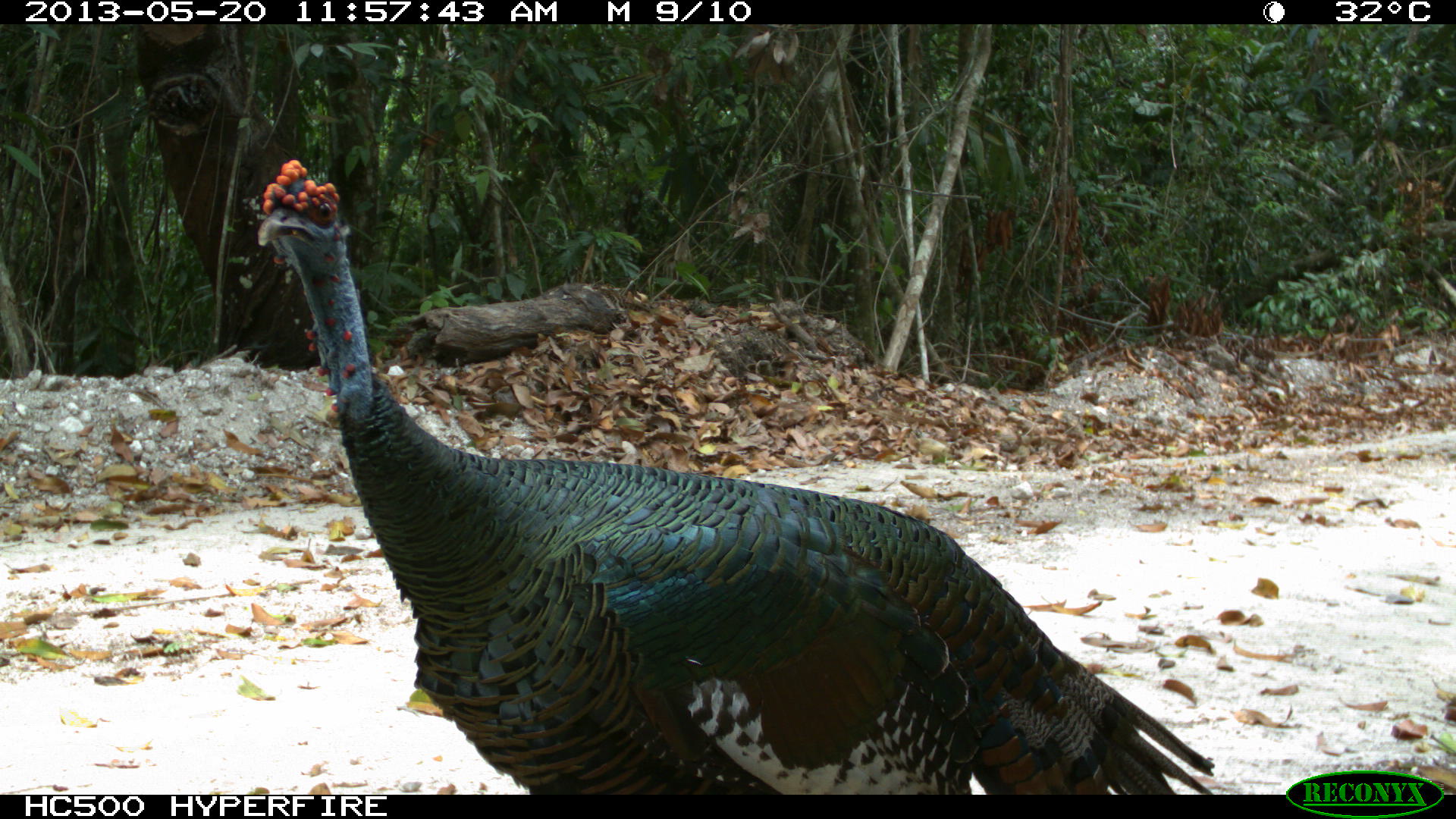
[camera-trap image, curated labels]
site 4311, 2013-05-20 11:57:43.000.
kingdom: Animalia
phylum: Chordata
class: Aves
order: Galliformes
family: Phasianidae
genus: Meleagris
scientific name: Meleagris ocellata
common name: ocellated turkey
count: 1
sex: male